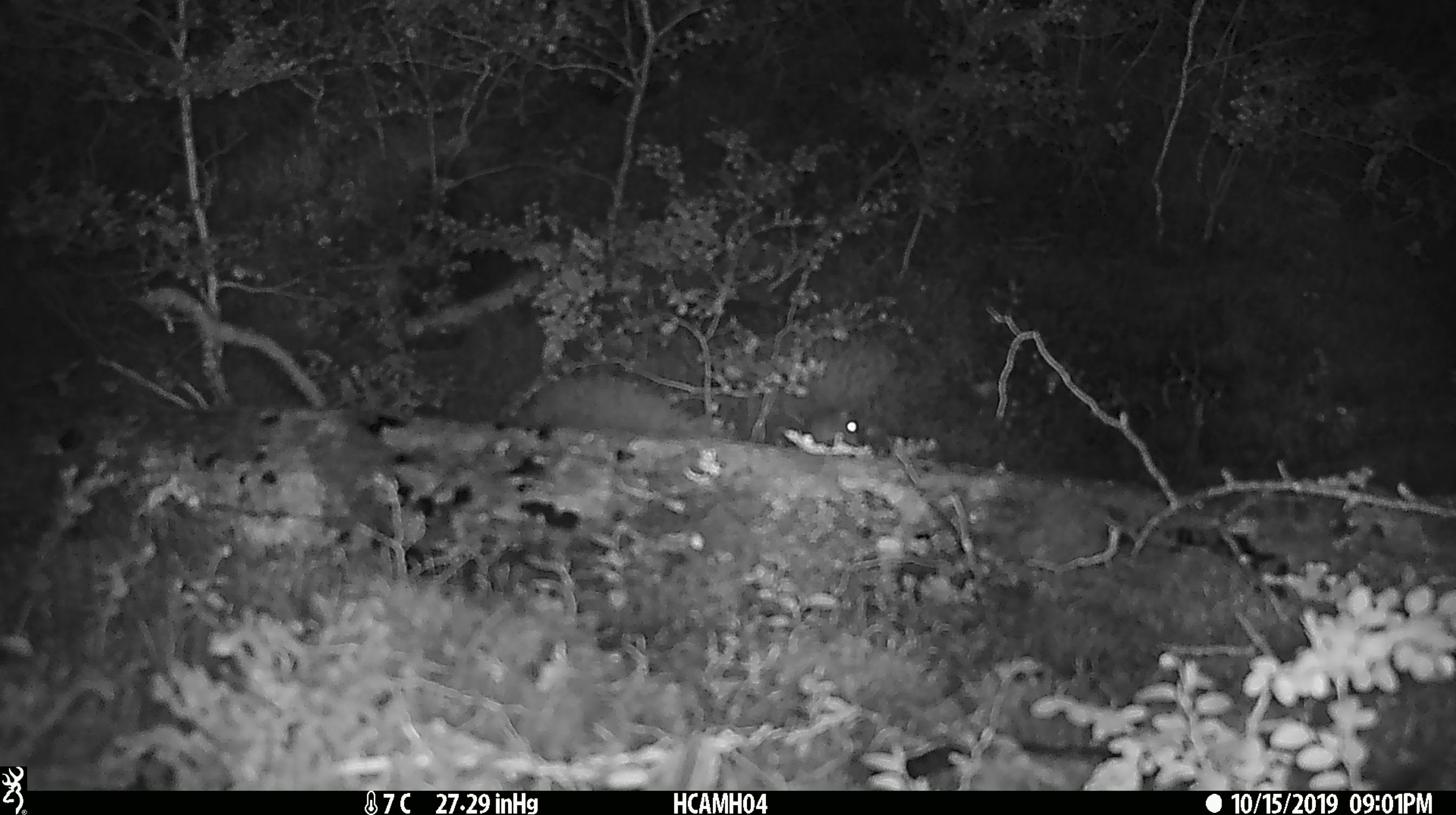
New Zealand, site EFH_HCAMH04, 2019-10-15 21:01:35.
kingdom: Animalia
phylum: Chordata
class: Mammalia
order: Rodentia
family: Muridae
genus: Mus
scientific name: Mus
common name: mouse